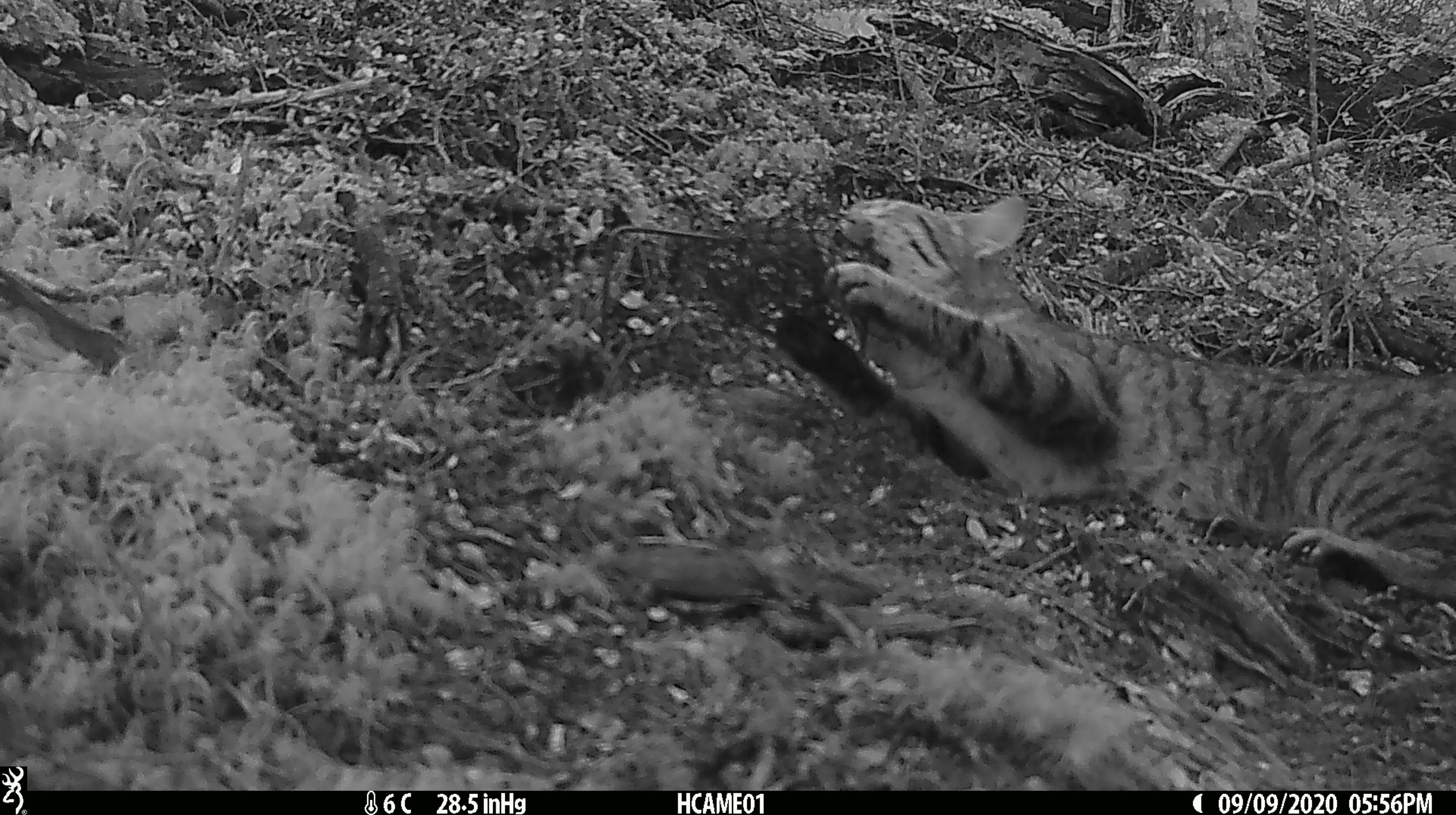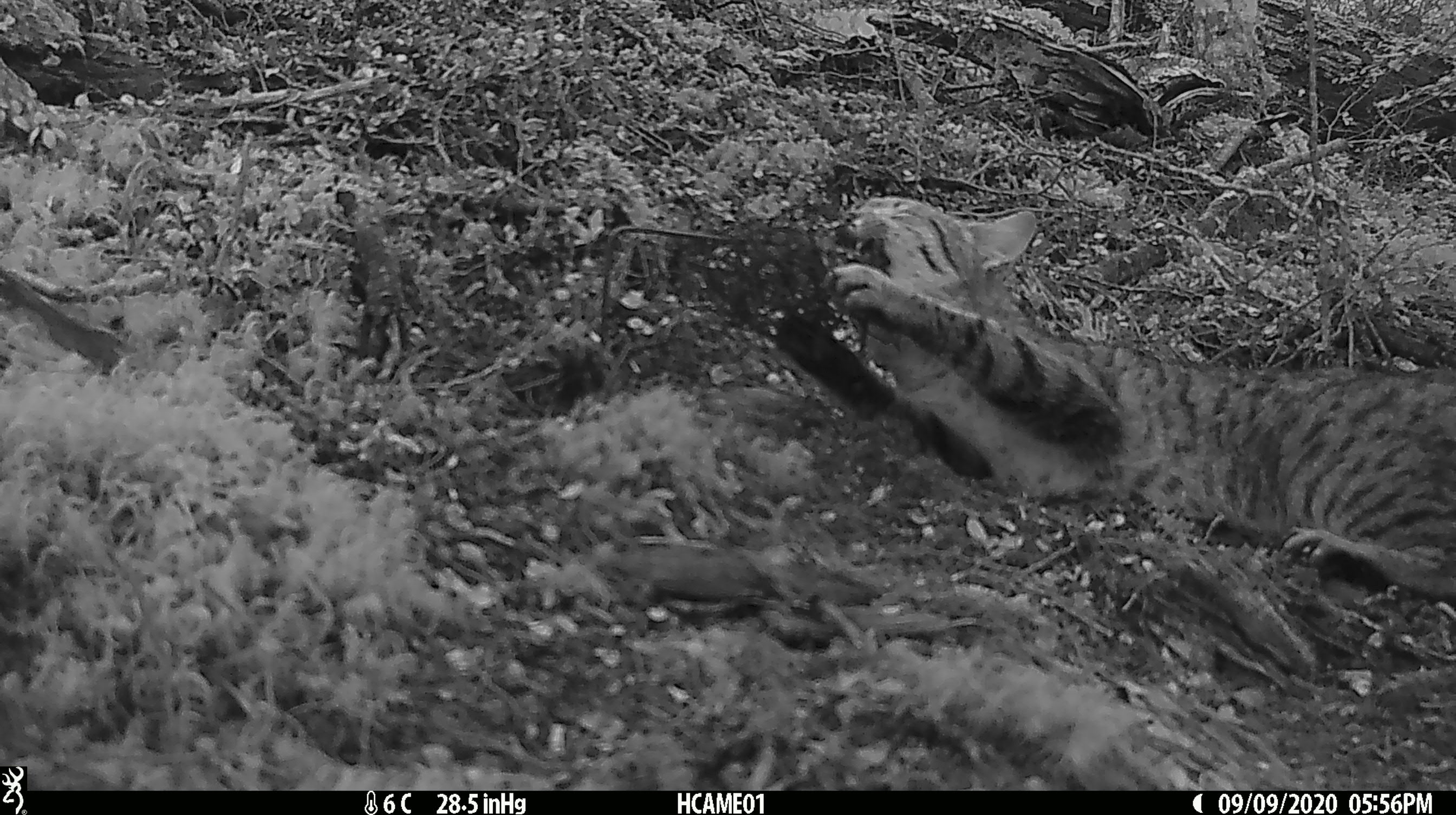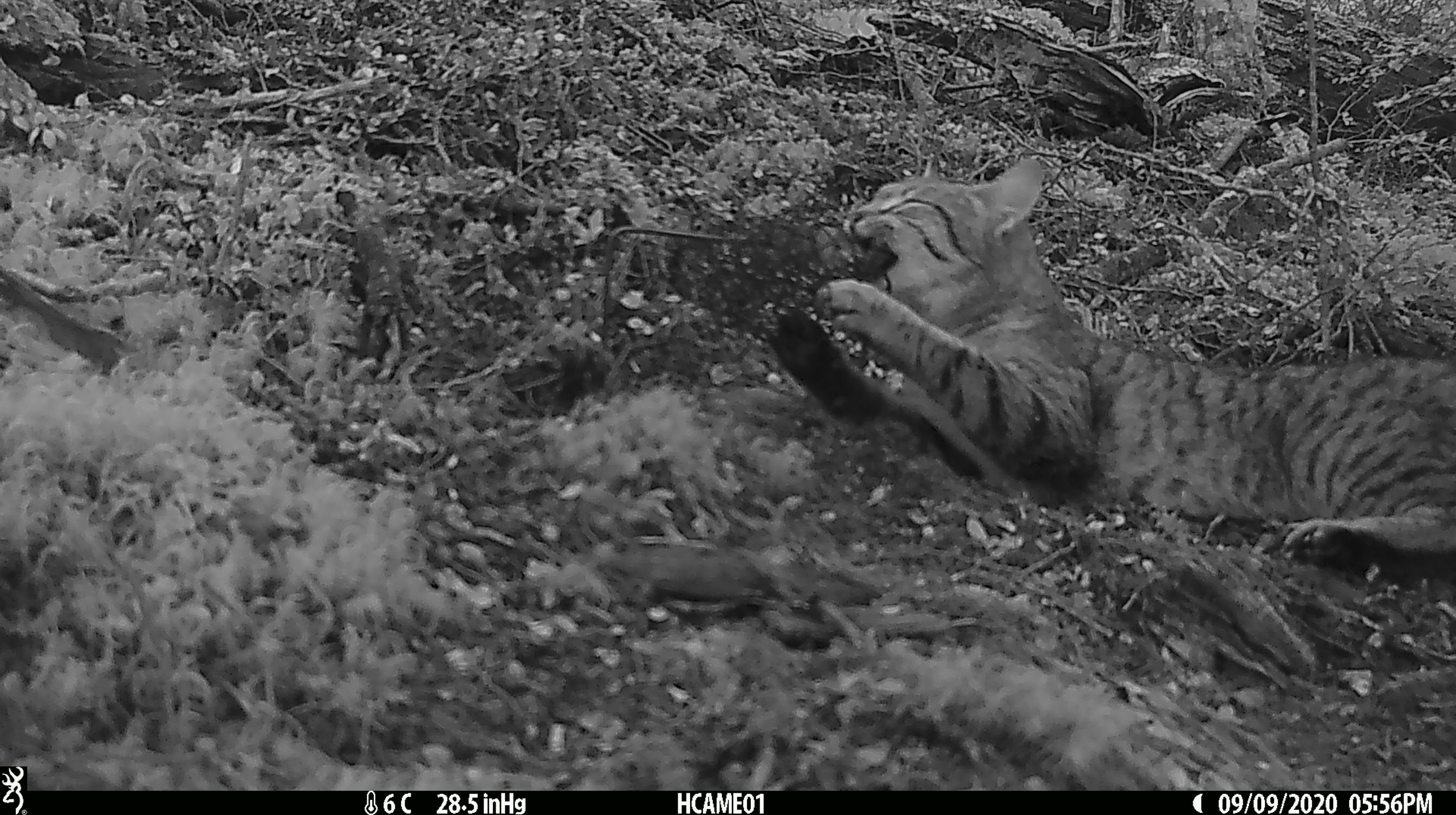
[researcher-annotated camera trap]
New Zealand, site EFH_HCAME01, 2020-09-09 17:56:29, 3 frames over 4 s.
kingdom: Animalia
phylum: Chordata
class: Mammalia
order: Carnivora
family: Felidae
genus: Felis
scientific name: Felis catus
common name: domestic cat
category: cat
Cat (domestic cat) (Felis catus).